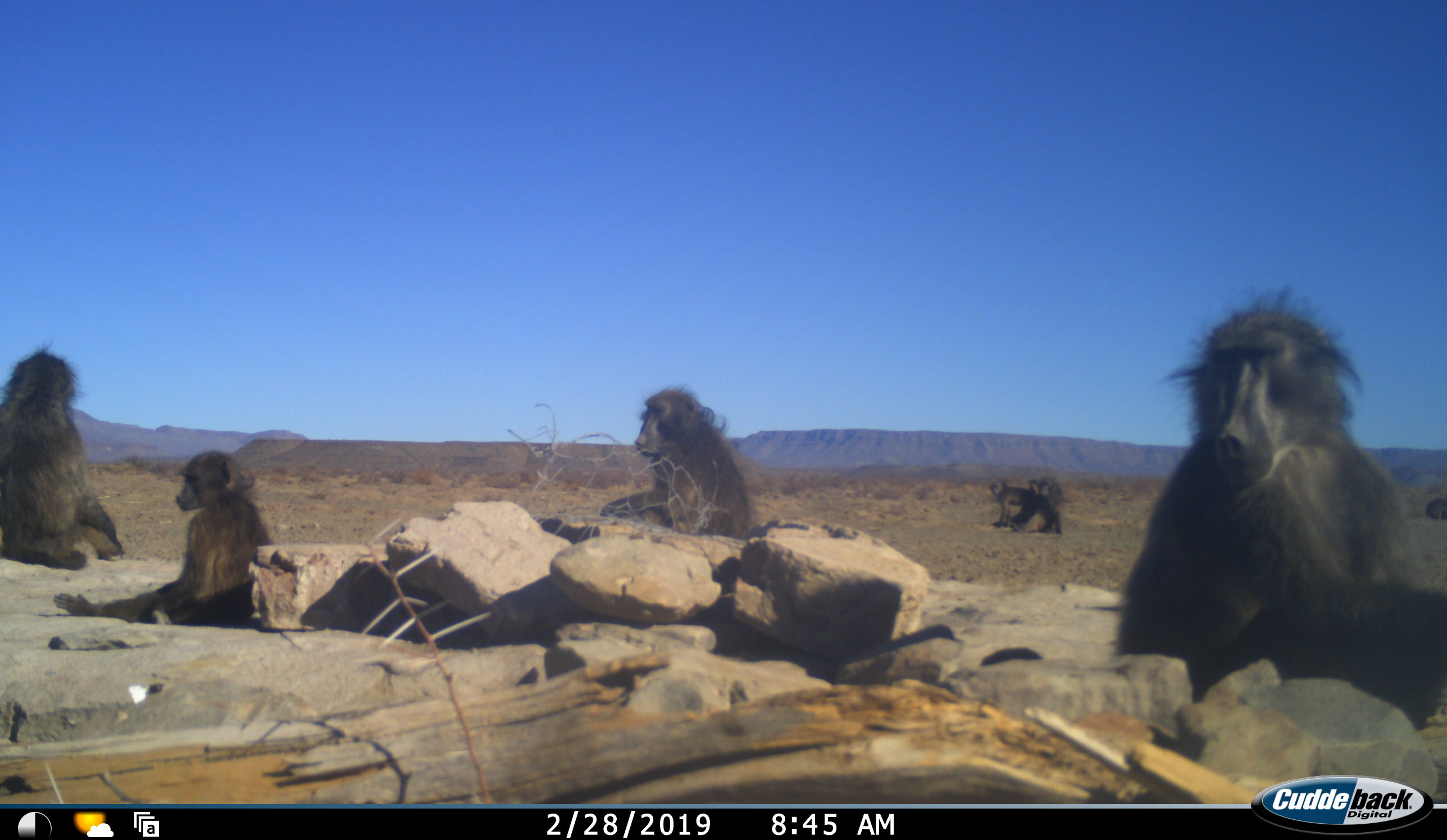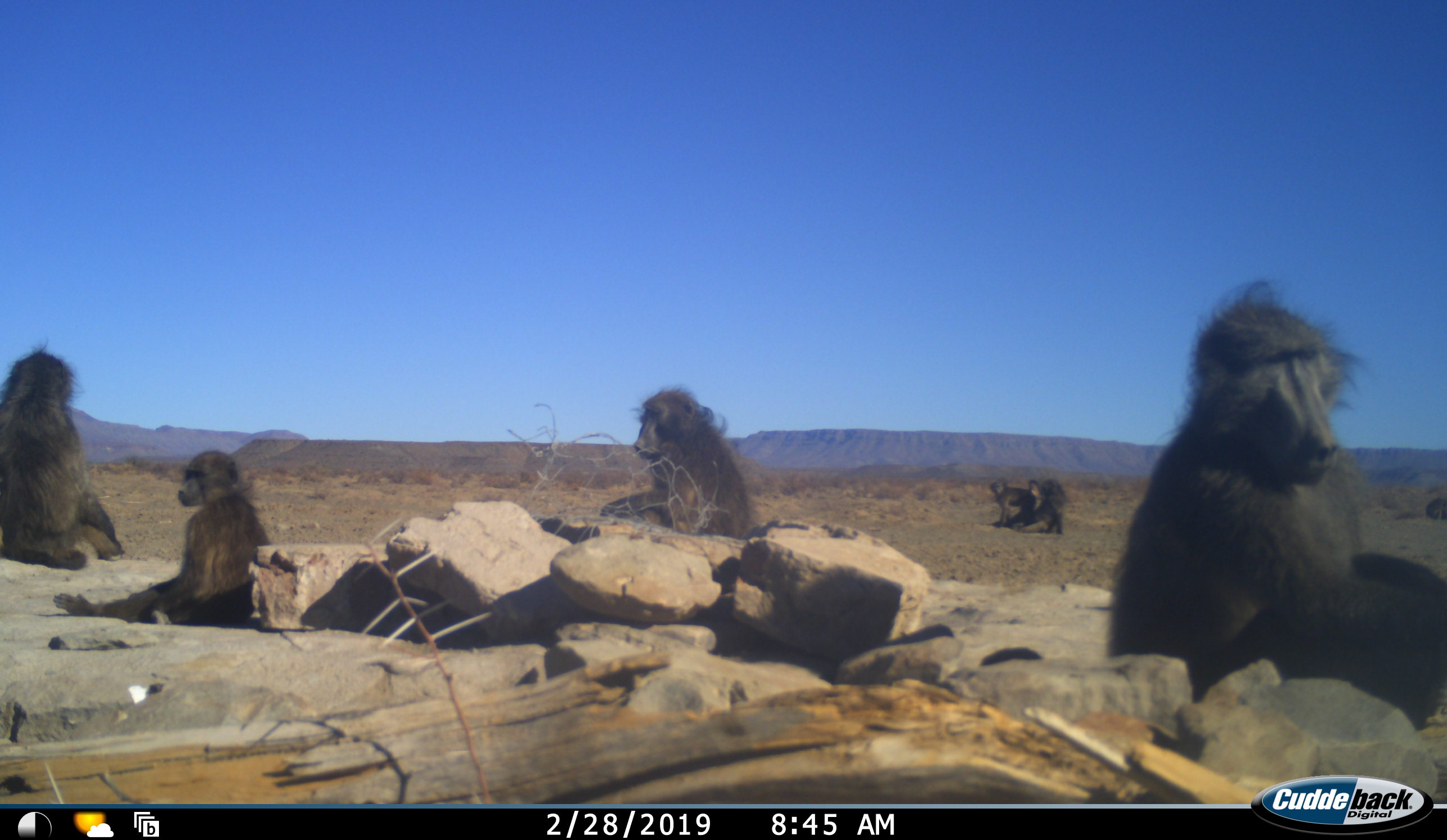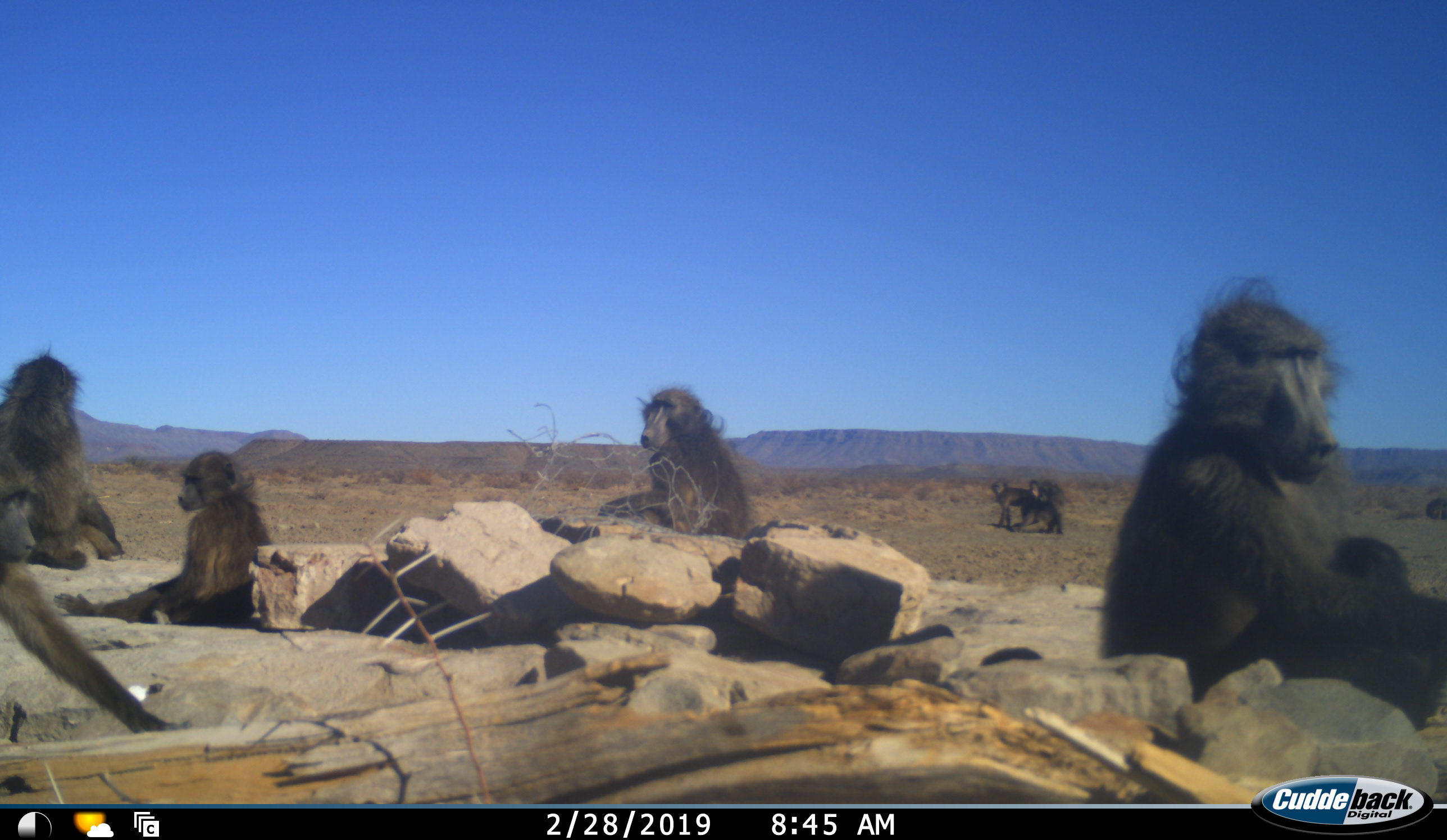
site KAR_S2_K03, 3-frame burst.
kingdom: Animalia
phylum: Chordata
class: Mammalia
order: Primates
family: Cercopithecidae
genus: Papio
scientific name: Papio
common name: baboon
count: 8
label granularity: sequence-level